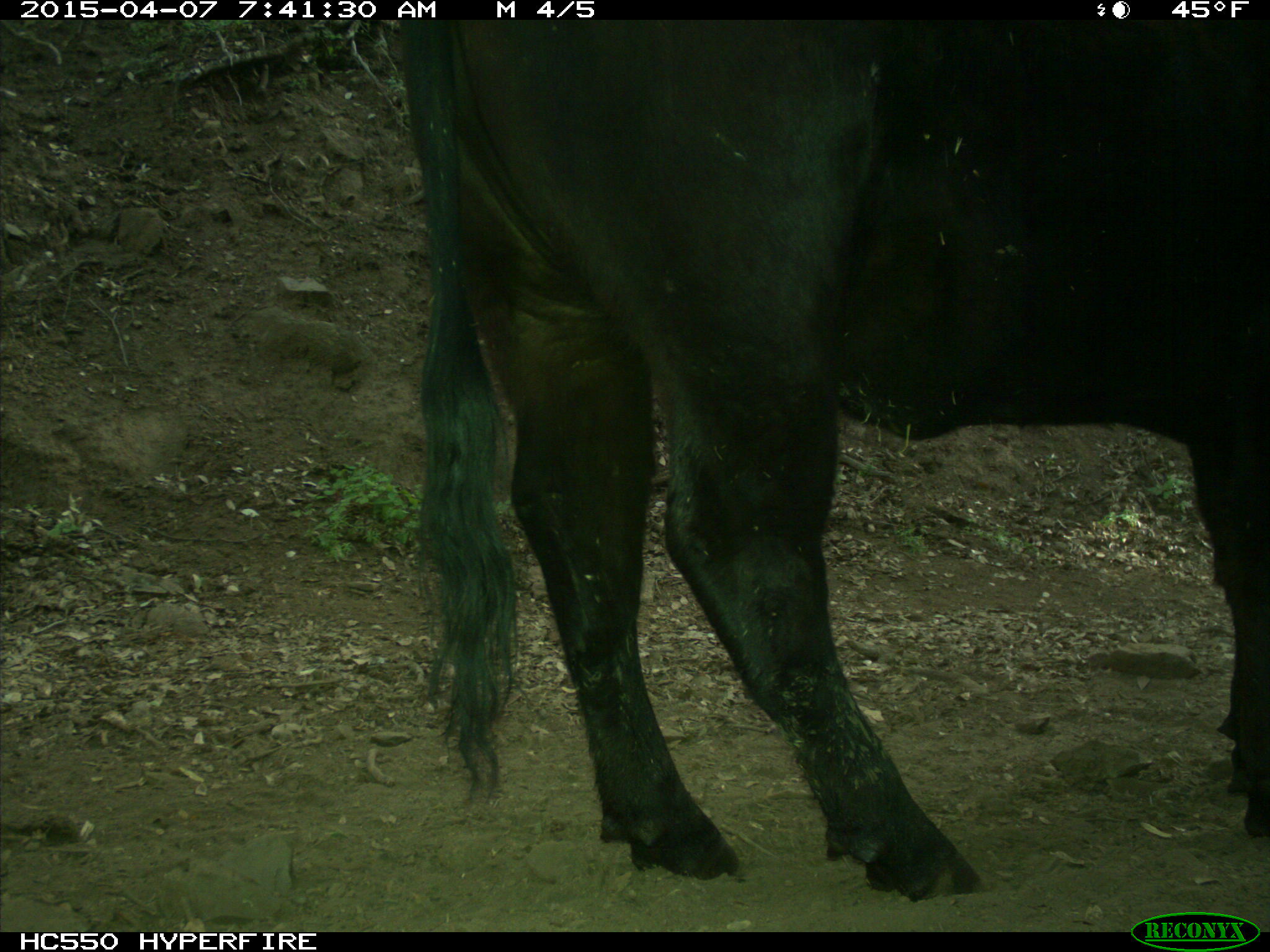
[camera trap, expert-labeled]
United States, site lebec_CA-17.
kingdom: Animalia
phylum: Chordata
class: Mammalia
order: Artiodactyla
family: Bovidae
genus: Bos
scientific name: Bos taurus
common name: domestic cow